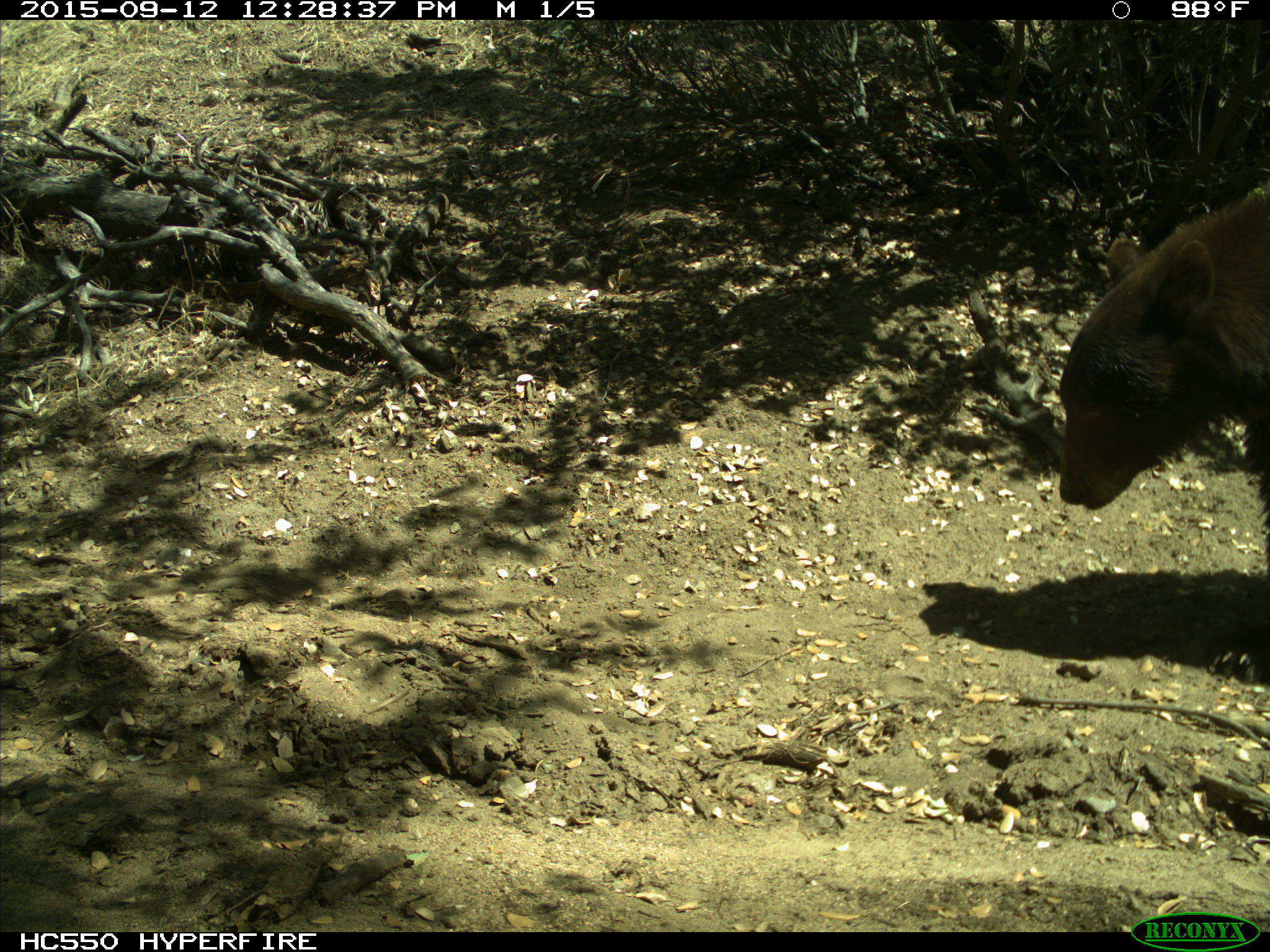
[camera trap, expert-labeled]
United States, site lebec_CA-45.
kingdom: Animalia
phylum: Chordata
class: Mammalia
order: Carnivora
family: Ursidae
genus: Ursus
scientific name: Ursus americanus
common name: american black bear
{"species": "Ursus americanus (american black bear)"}